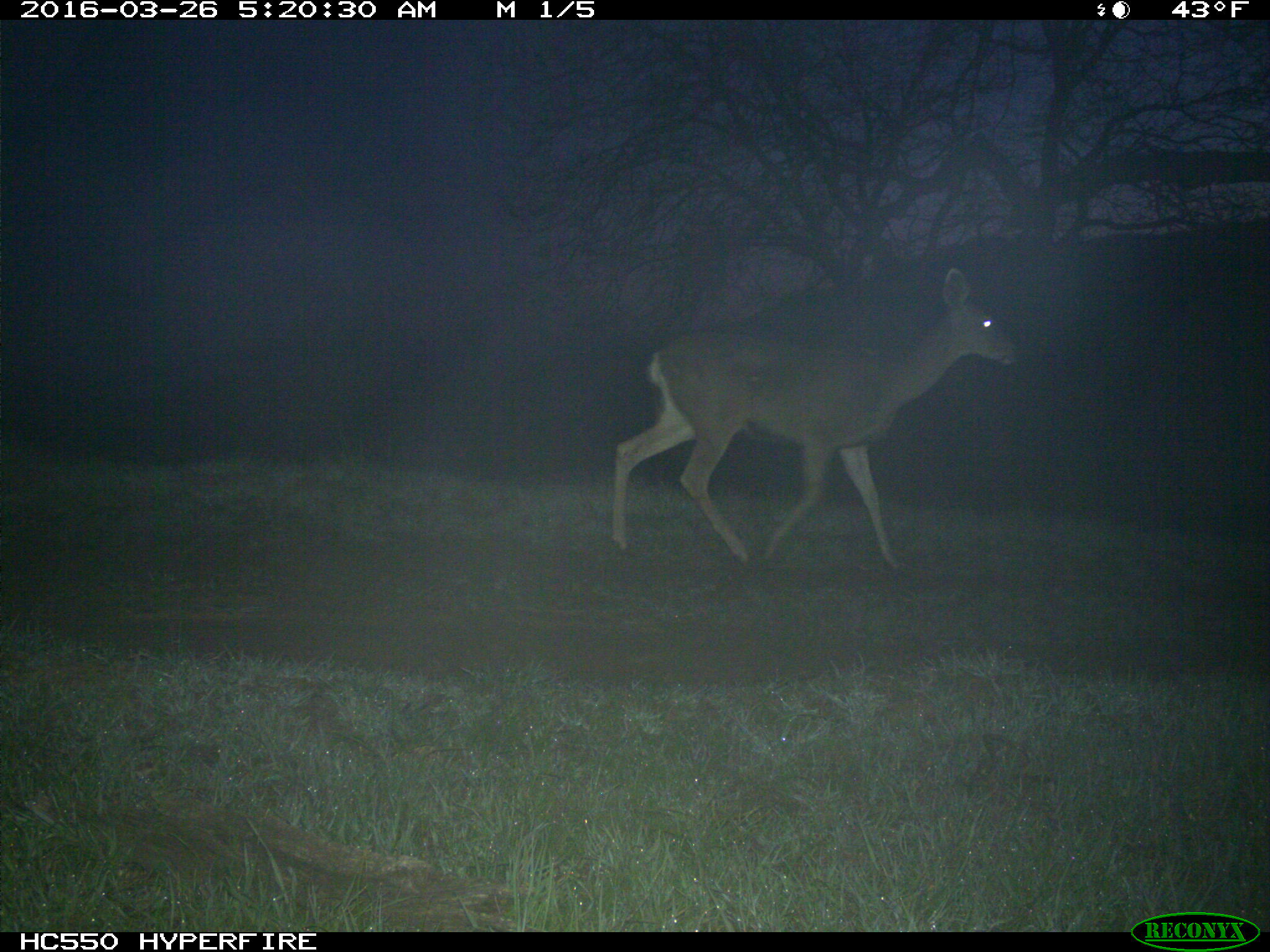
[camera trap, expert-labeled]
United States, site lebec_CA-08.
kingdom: Animalia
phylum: Chordata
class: Mammalia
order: Artiodactyla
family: Cervidae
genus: Odocoileus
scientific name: Odocoileus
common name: deer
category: unidentified deer